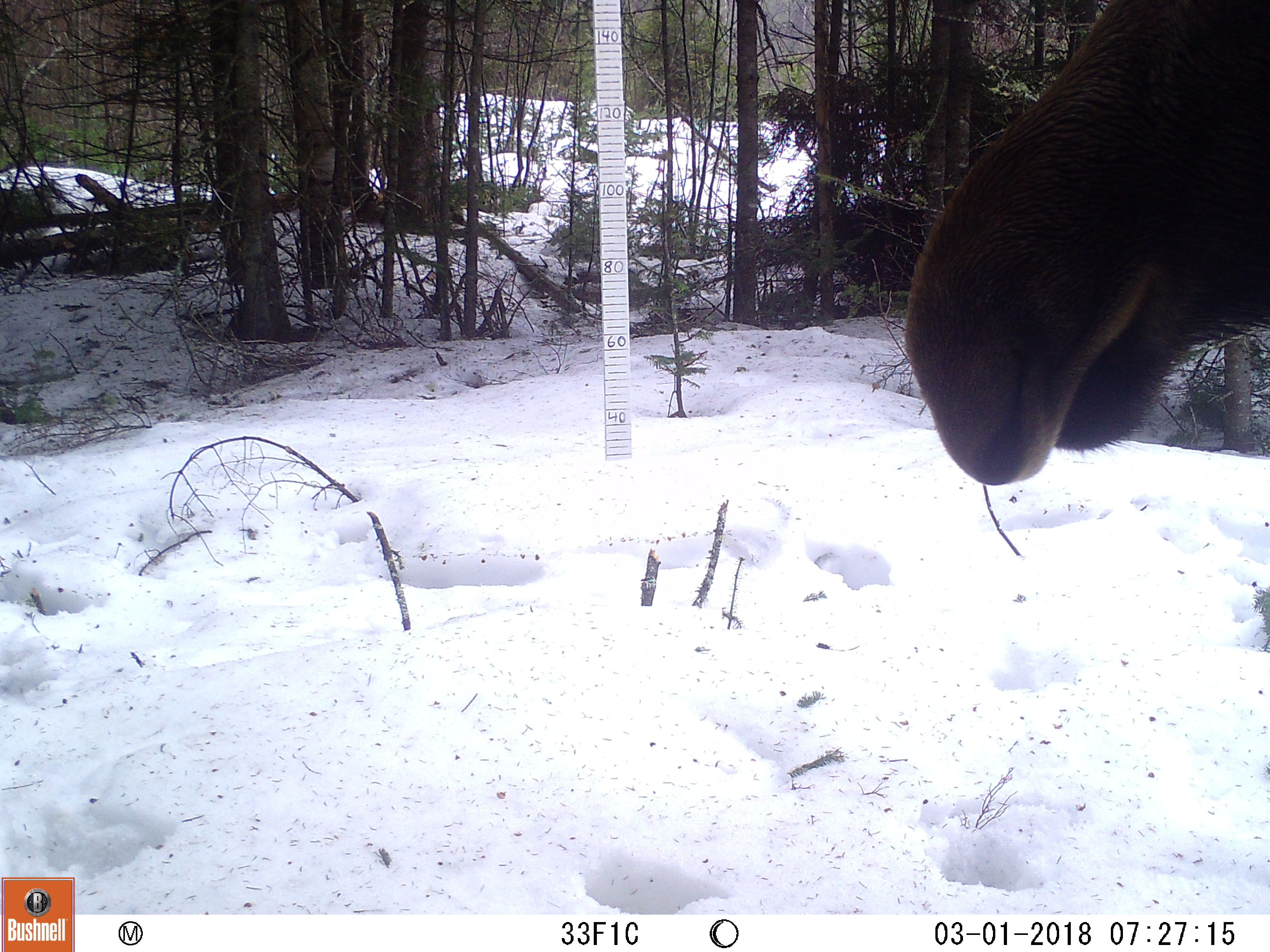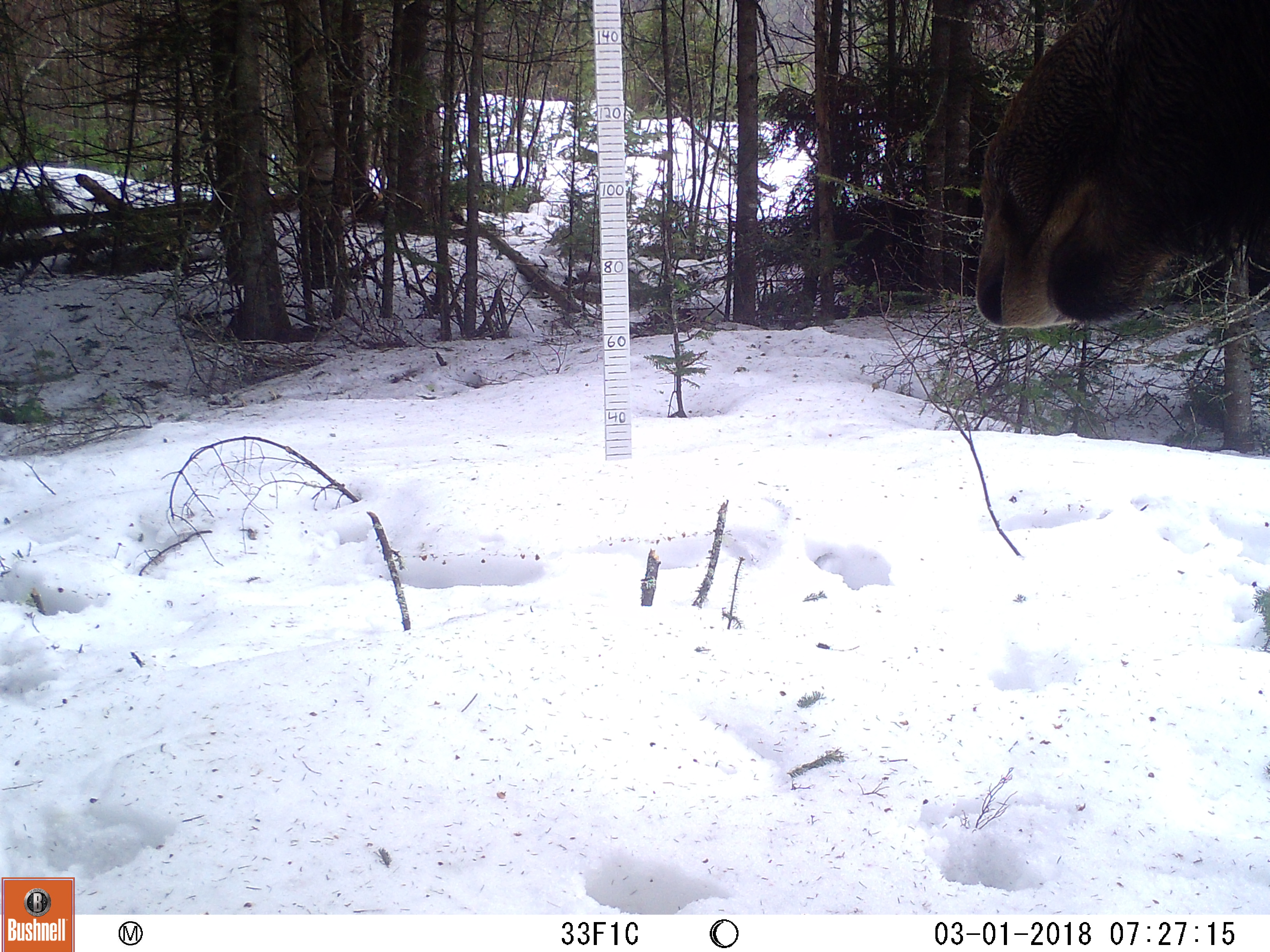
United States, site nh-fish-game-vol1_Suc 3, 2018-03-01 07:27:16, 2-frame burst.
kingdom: Animalia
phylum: Chordata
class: Mammalia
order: Artiodactyla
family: Cervidae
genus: Alces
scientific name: Alces alces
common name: moose